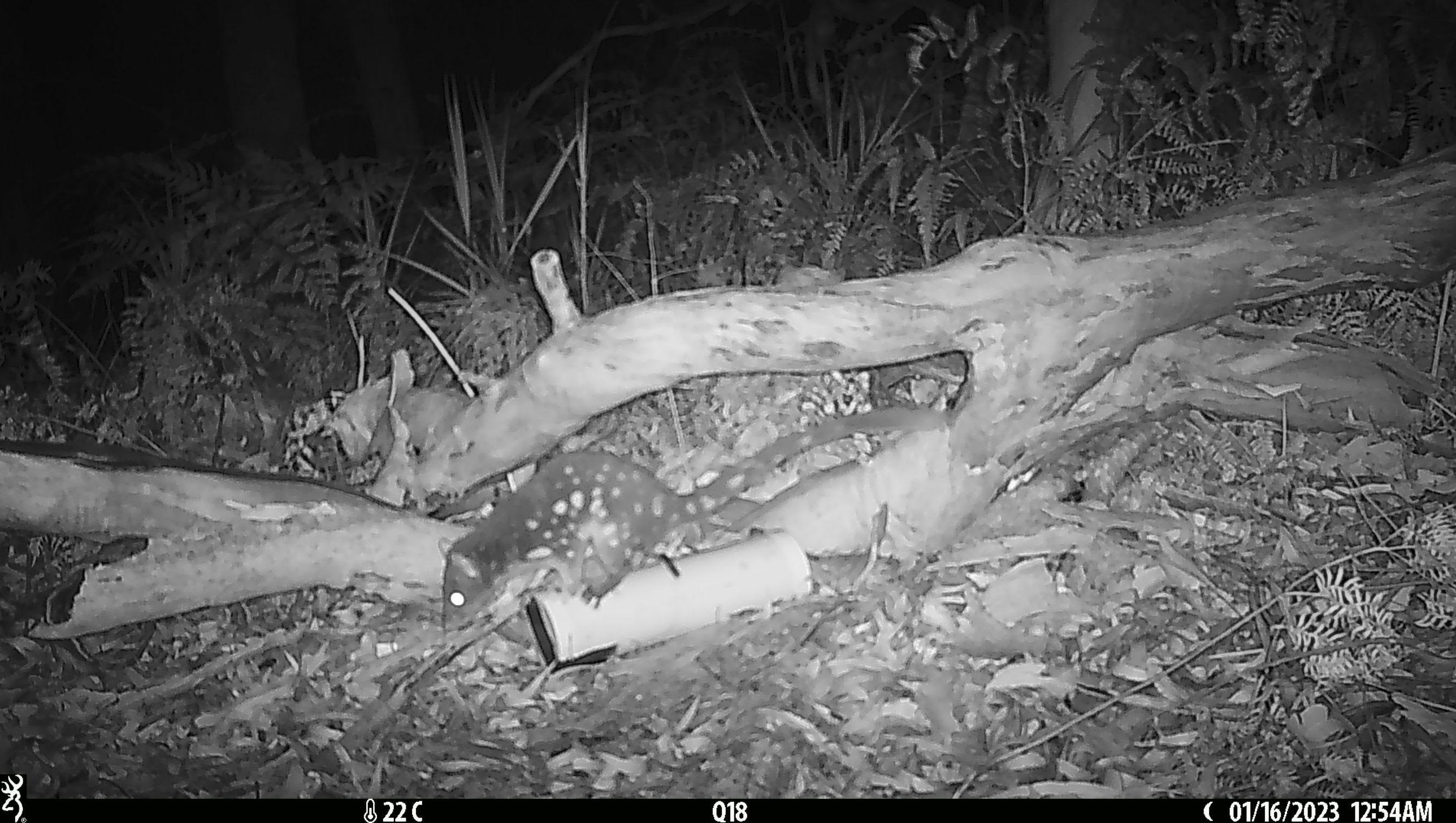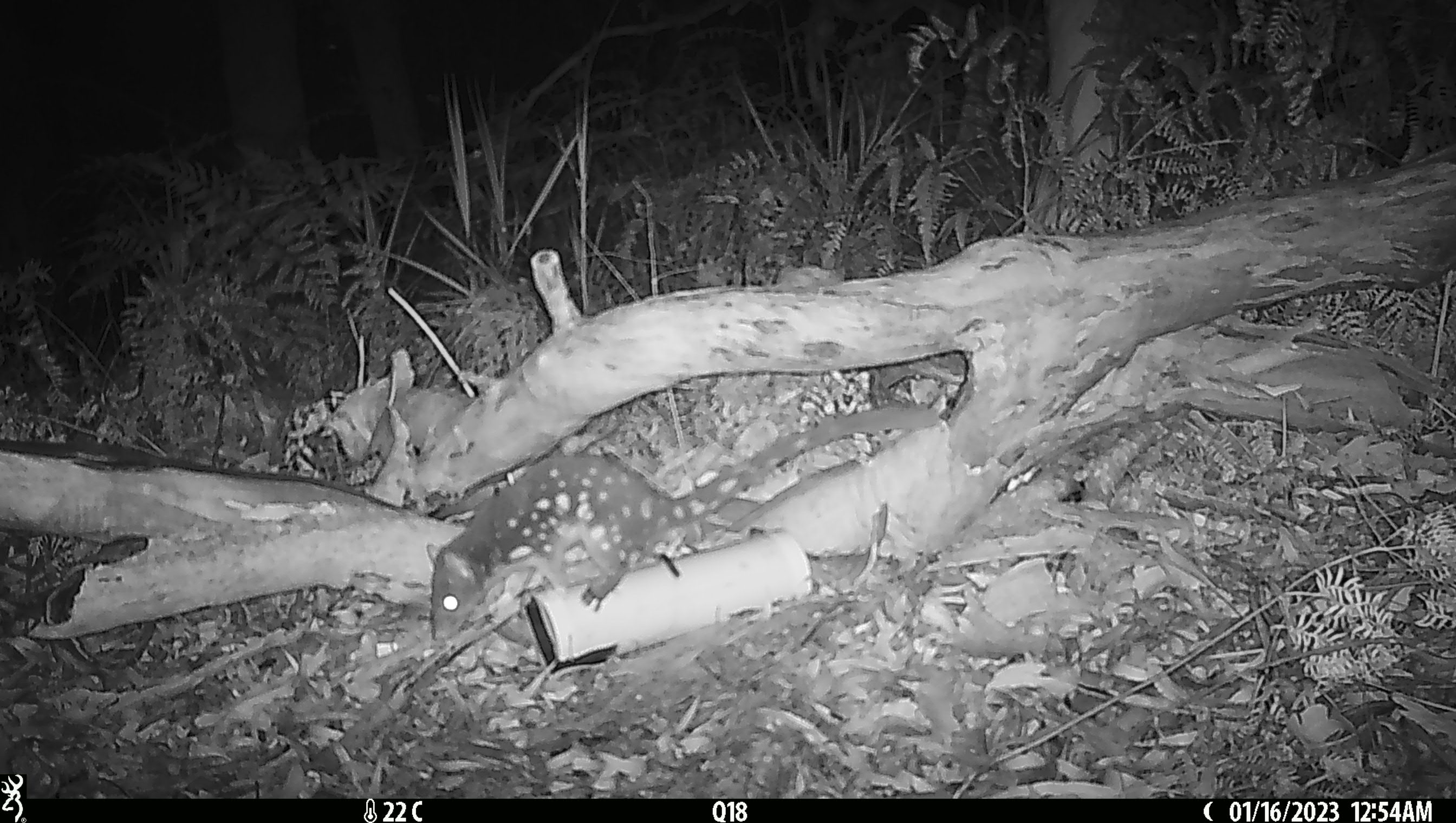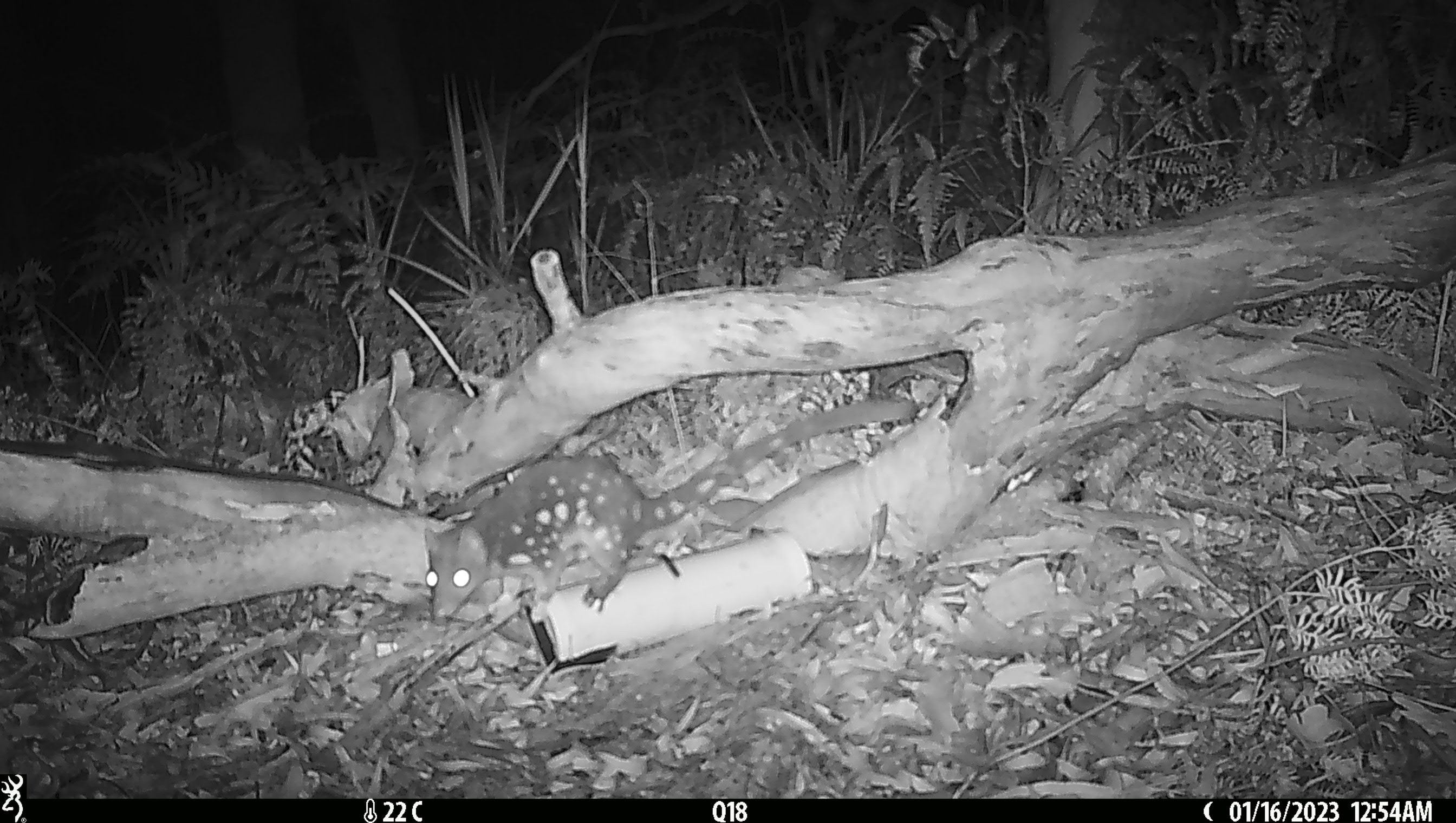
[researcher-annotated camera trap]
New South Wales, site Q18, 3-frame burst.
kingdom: Animalia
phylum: Chordata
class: Mammalia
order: Dasyuromorphia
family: Dasyuridae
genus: Dasyurus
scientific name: Dasyurus maculatus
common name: spotted-tailed quoll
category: quoll